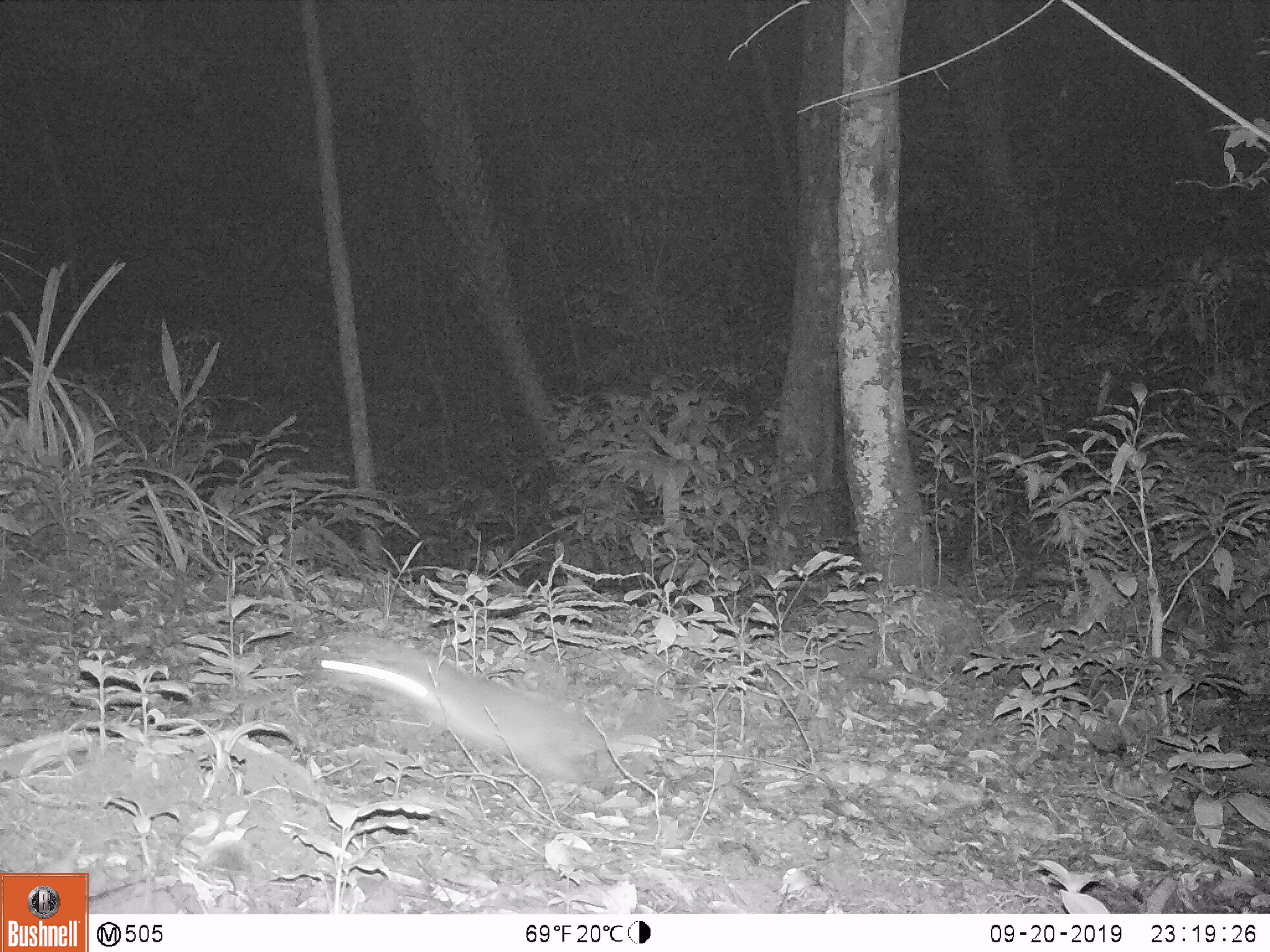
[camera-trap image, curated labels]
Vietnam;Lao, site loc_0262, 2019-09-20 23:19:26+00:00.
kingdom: Animalia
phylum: Chordata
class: Mammalia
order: Carnivora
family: Mustelidae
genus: Melogale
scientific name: Melogale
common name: ferret badger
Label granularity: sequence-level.